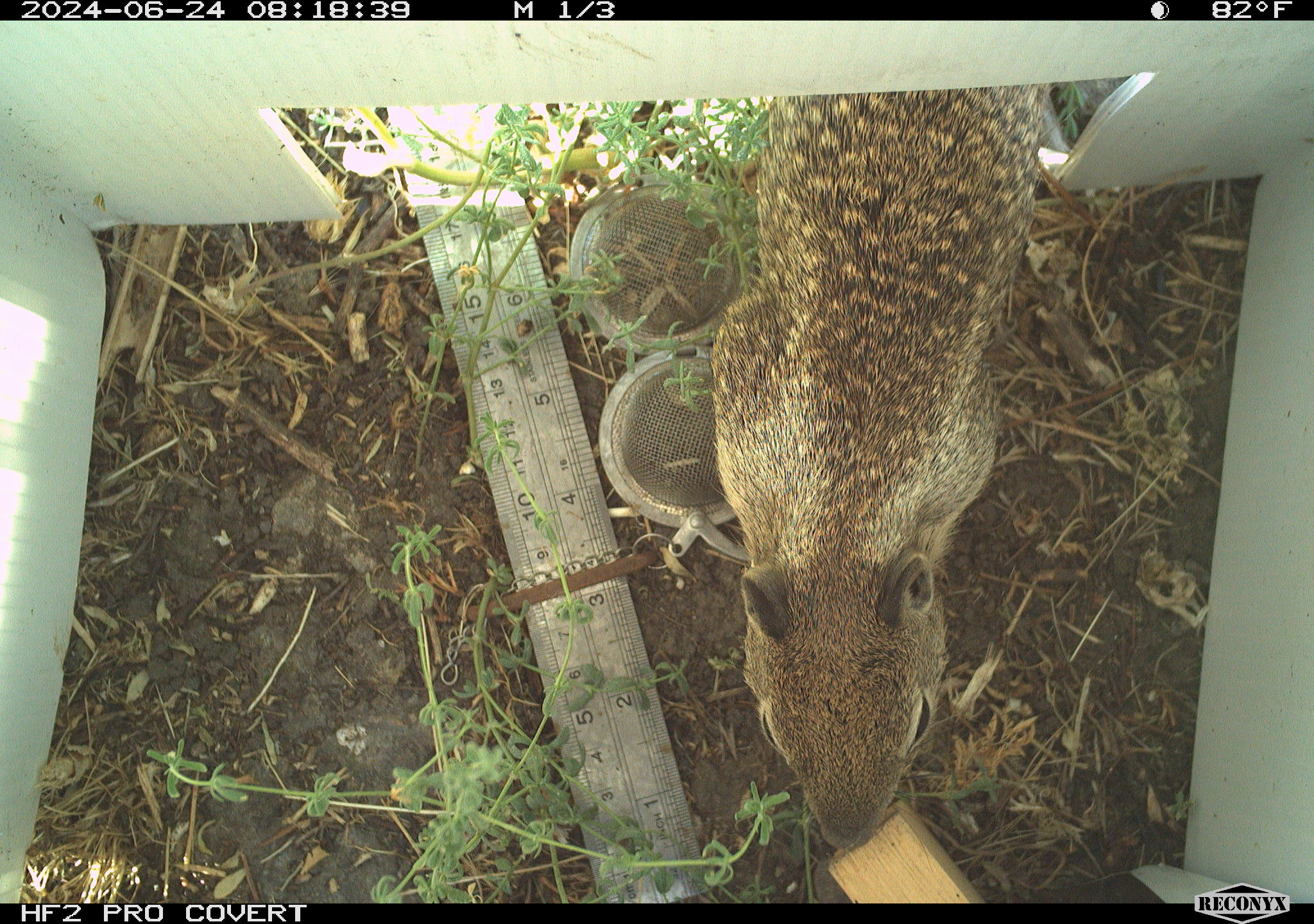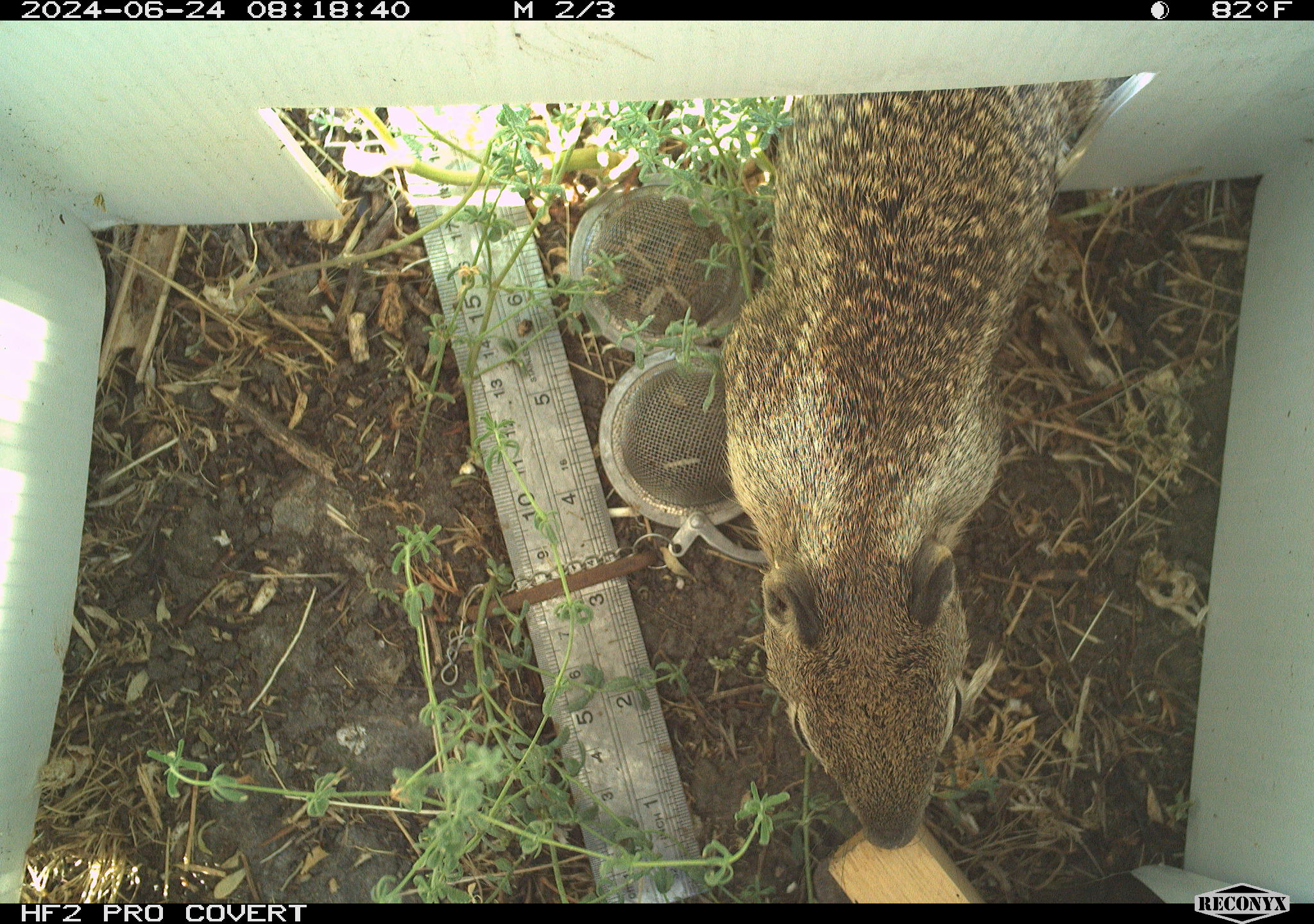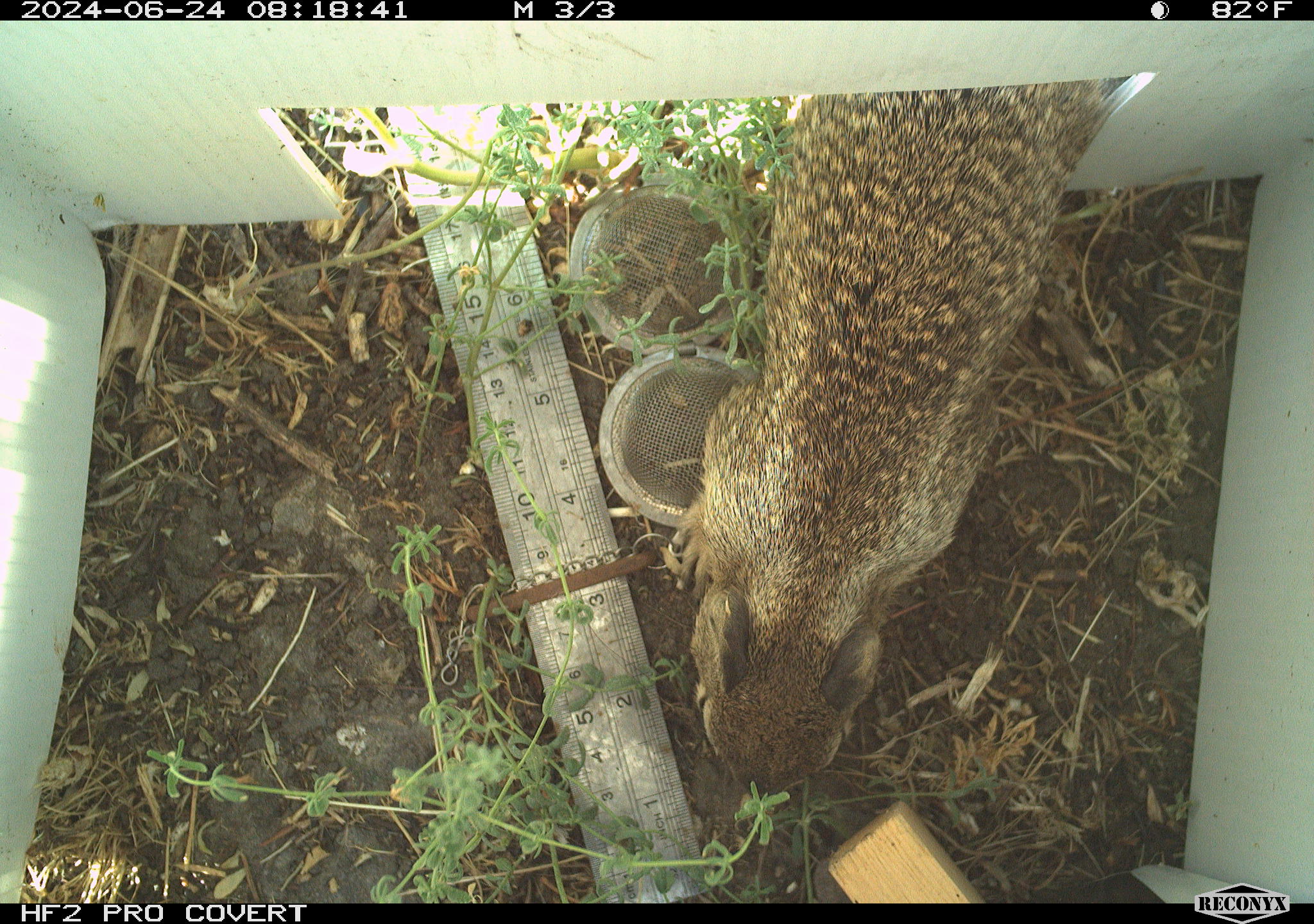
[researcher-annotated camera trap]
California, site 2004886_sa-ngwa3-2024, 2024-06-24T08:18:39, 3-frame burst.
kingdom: Animalia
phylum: Chordata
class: Mammalia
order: Rodentia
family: Sciuridae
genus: Otospermophilus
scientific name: Otospermophilus beecheyi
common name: california ground squirrel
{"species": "california ground squirrel (Otospermophilus beecheyi)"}